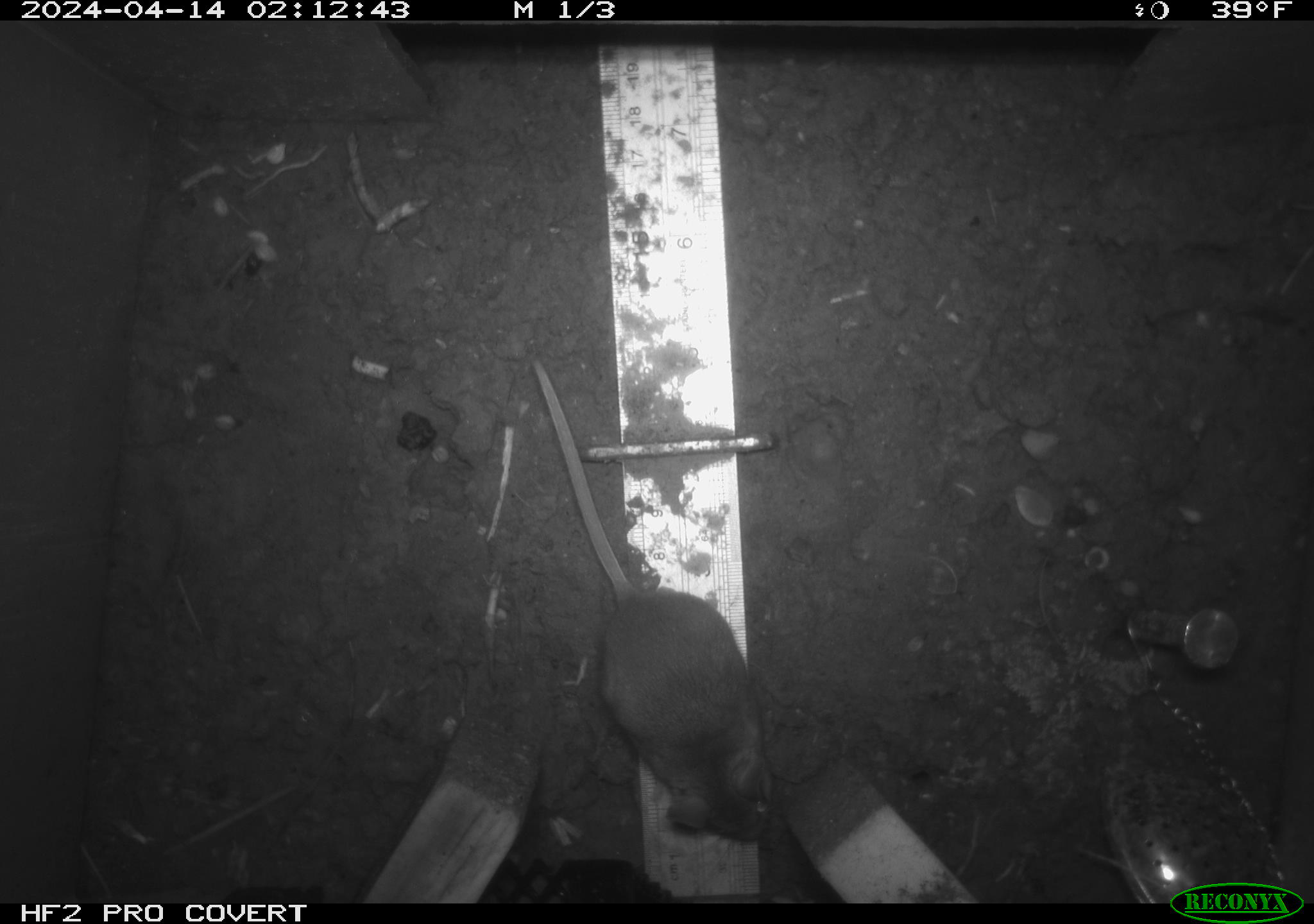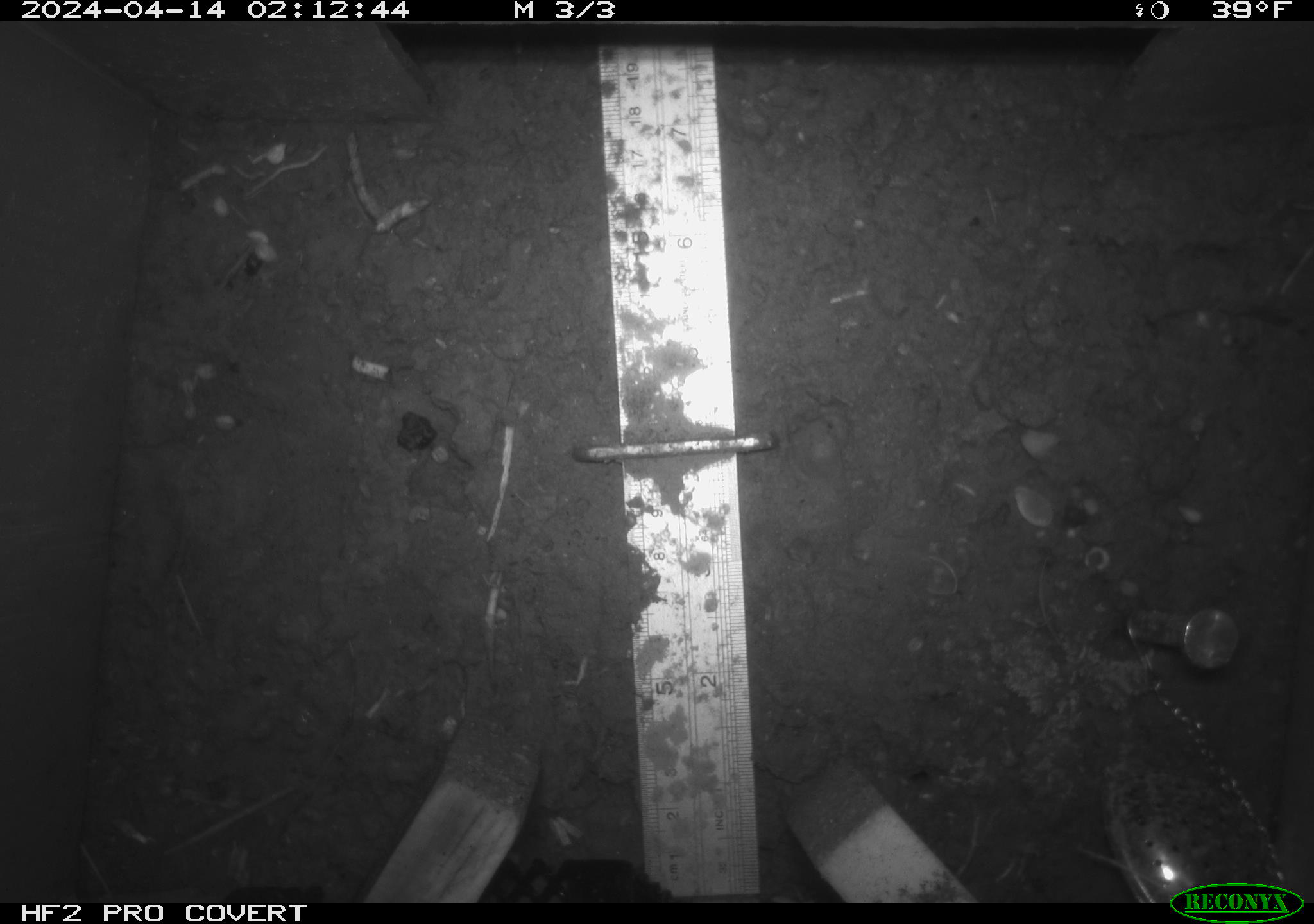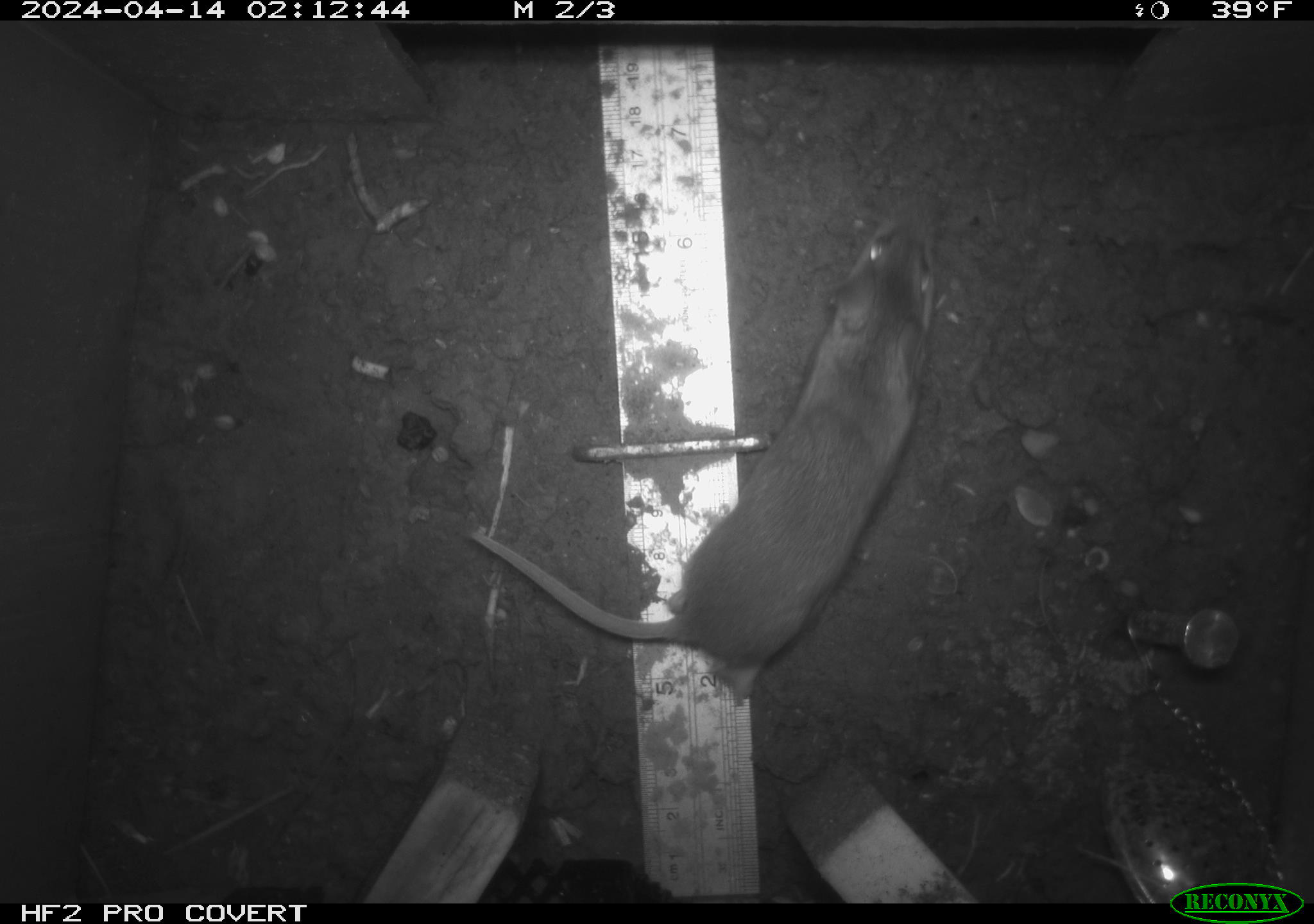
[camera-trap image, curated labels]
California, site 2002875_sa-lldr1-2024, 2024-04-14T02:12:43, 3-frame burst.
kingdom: Animalia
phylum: Chordata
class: Mammalia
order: Rodentia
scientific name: Rodentia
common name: rodent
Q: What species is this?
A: Rodent (Rodentia).